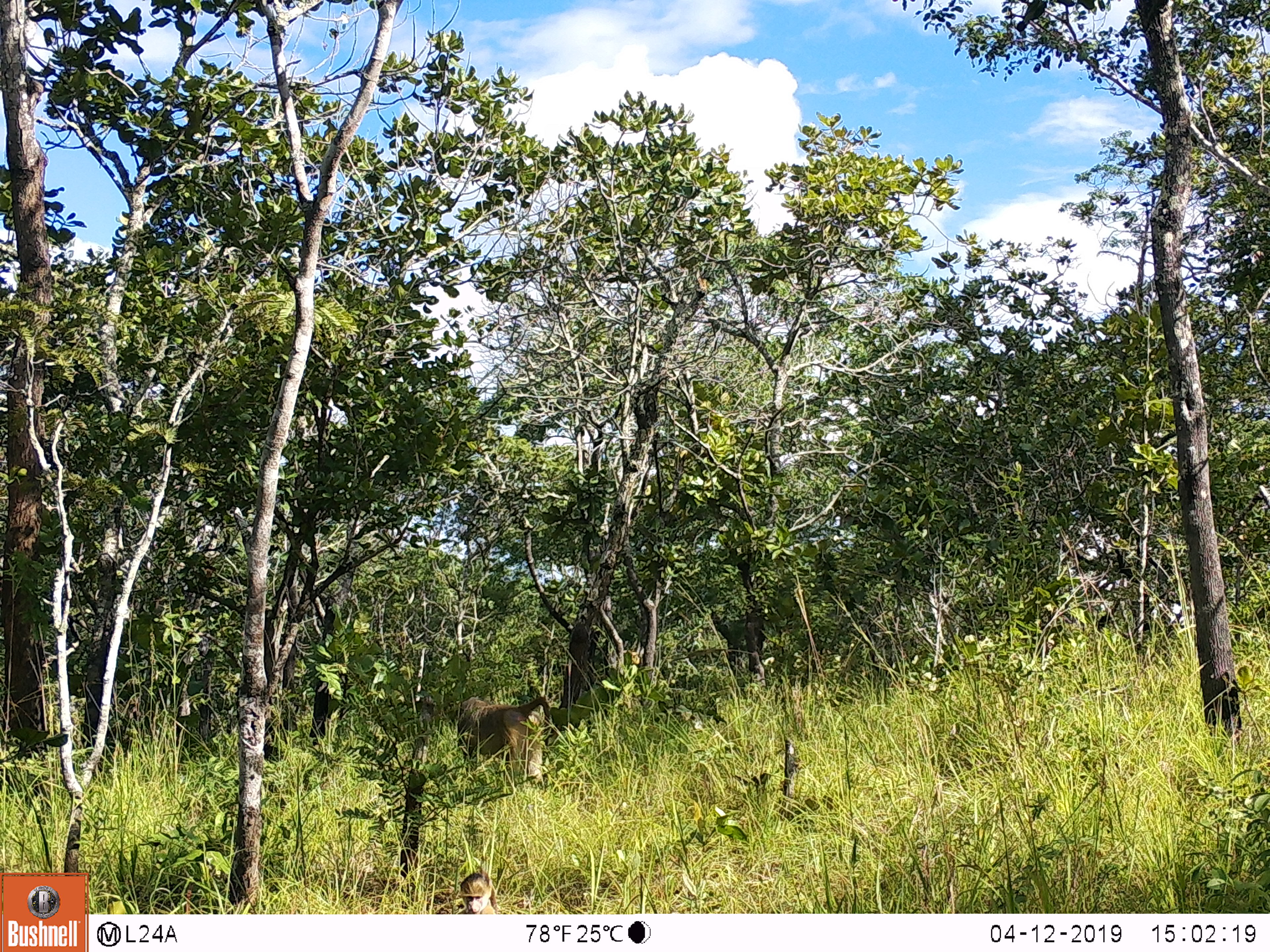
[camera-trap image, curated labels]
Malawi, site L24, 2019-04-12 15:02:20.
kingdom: Animalia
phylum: Chordata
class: Mammalia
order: Primates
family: Cercopithecidae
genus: Papio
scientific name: Papio cynocephalus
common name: yellow baboon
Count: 1.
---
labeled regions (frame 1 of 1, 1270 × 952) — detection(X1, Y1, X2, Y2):
yellow baboon: detection(447, 681, 578, 787)